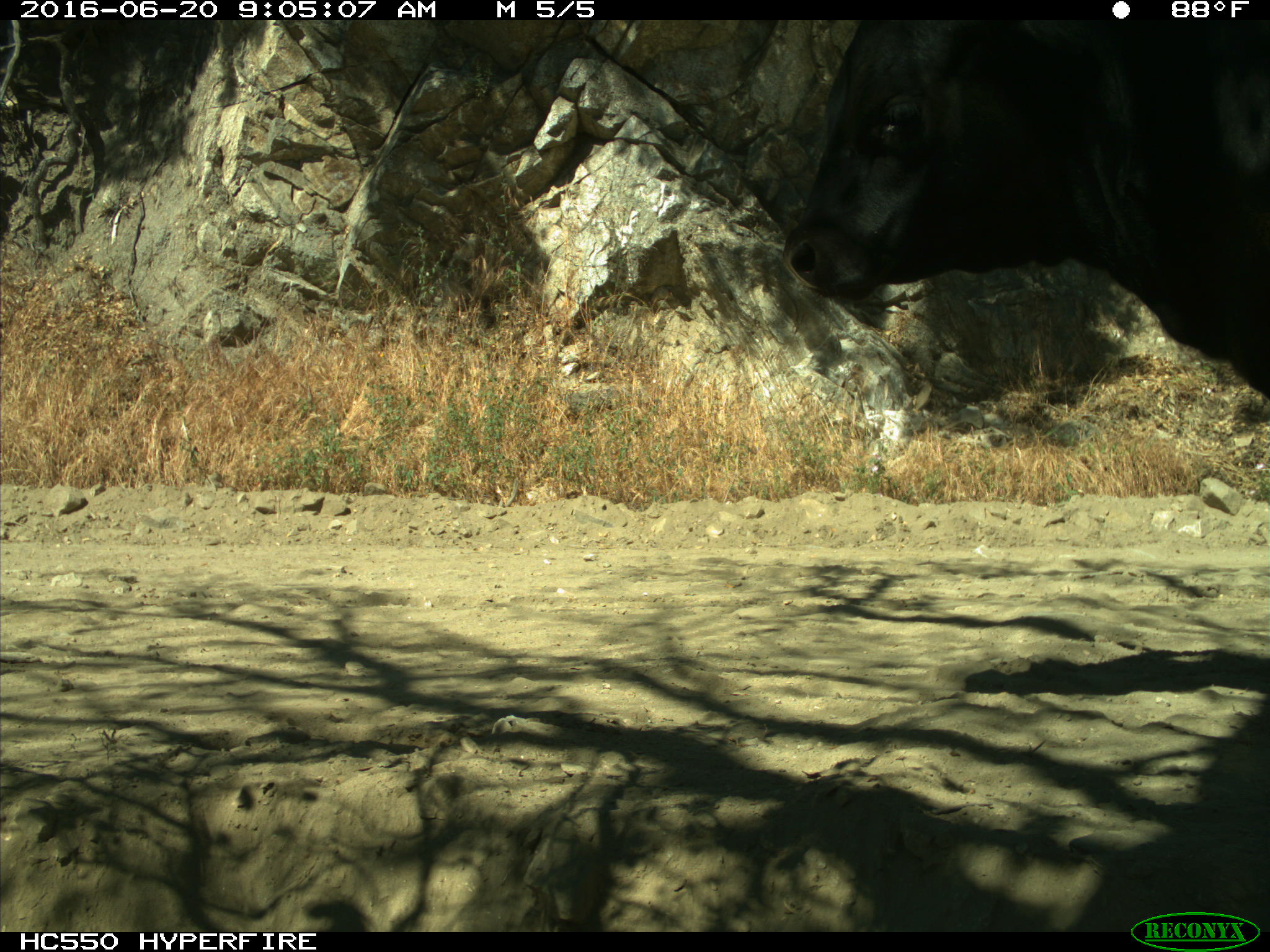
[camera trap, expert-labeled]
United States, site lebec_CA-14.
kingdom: Animalia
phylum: Chordata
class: Mammalia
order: Artiodactyla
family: Bovidae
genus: Bos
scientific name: Bos taurus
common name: domestic cow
Bos taurus (domestic cow).